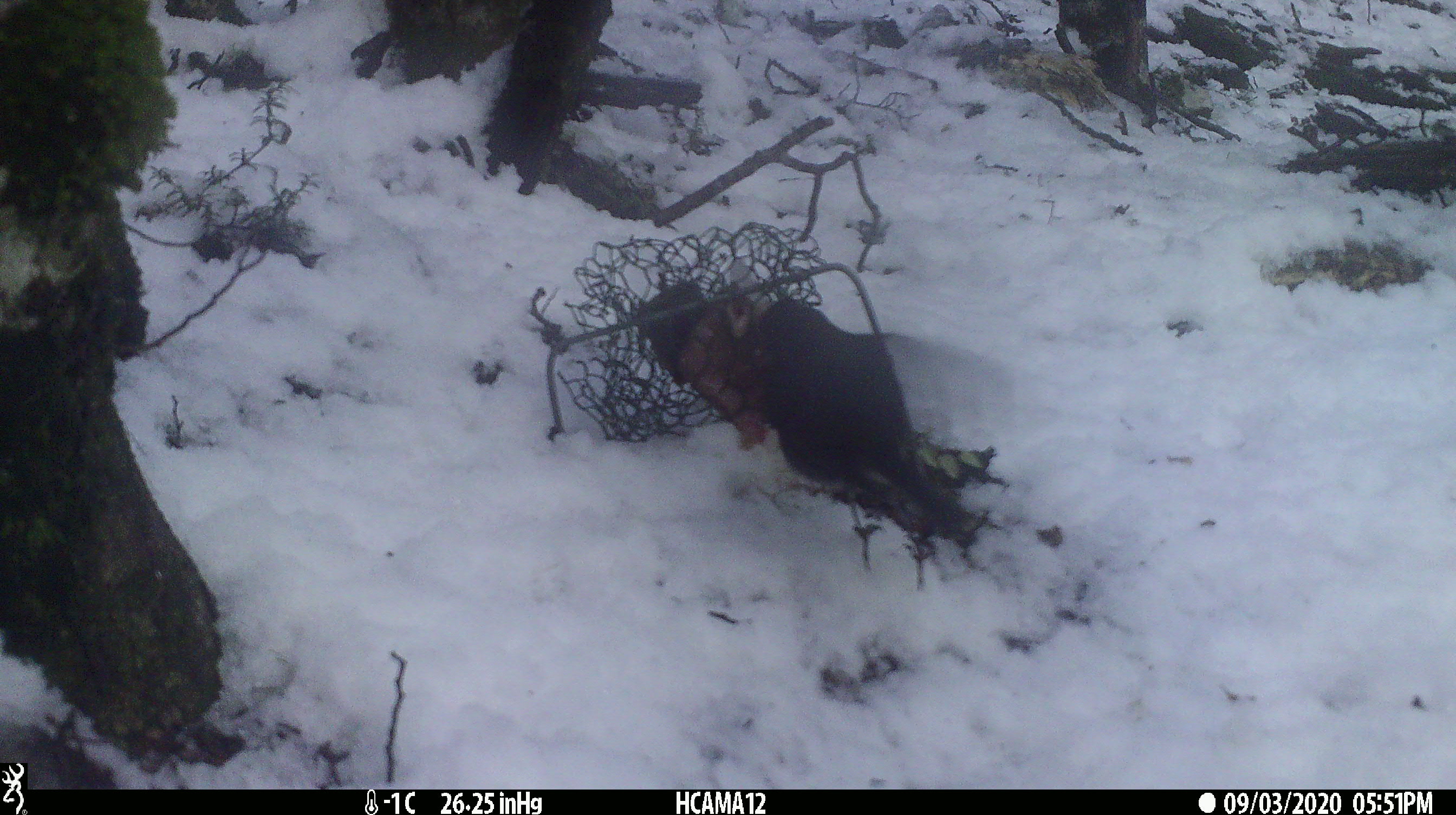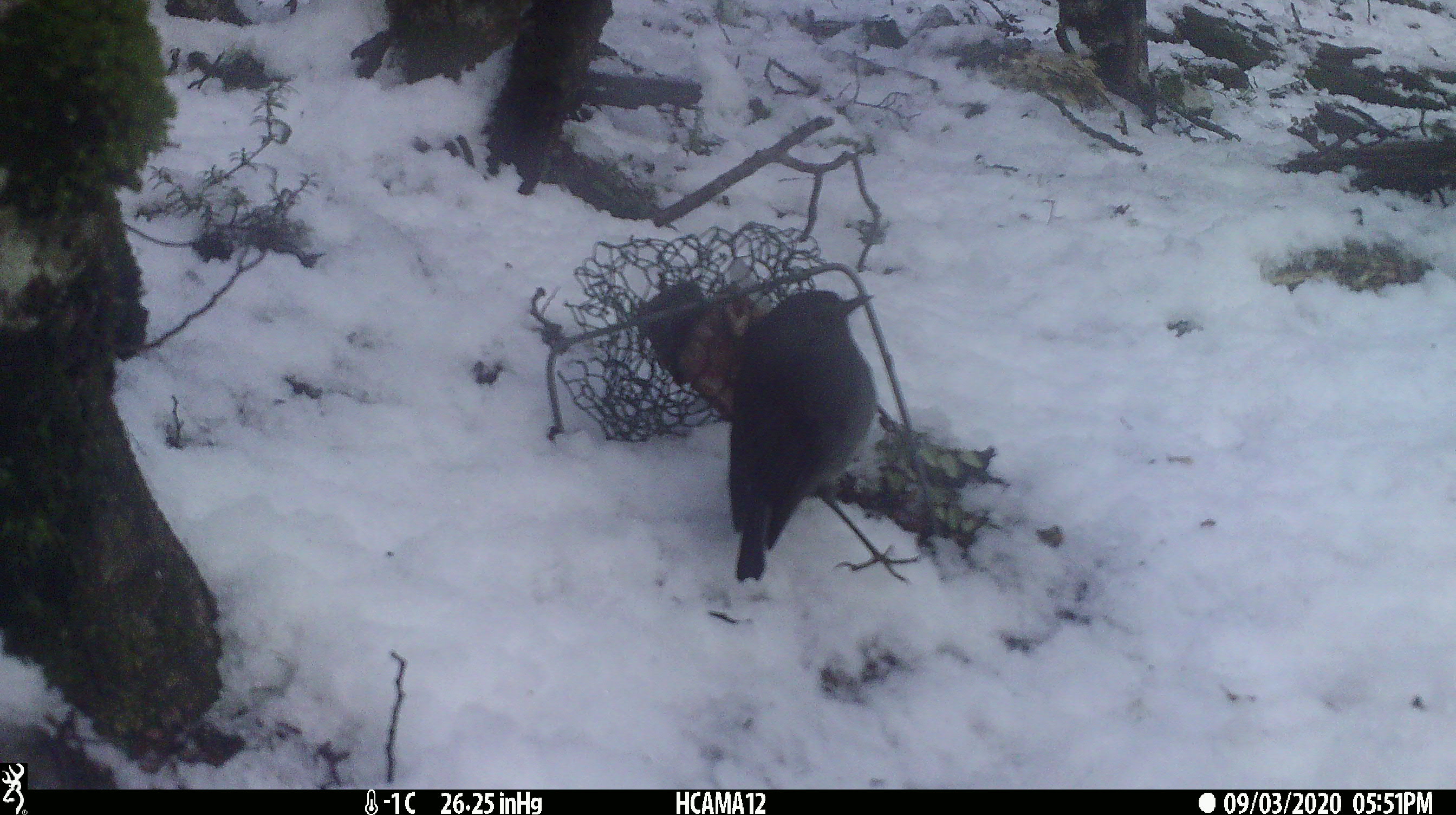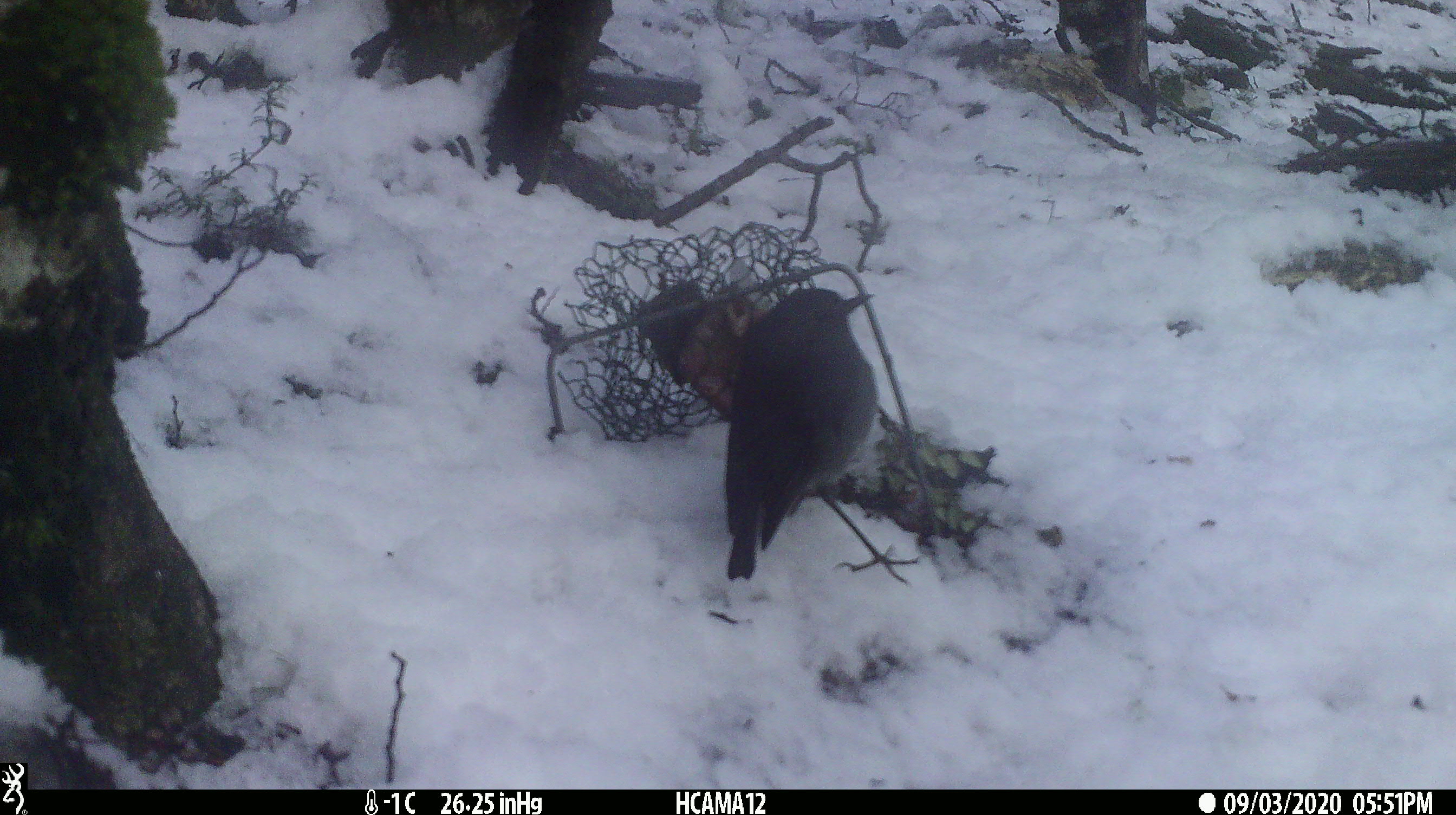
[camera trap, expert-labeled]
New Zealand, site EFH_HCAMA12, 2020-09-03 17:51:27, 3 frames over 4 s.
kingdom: Animalia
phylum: Chordata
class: Aves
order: Passeriformes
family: Petroicidae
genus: Petroica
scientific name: Petroica australis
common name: new zealand robin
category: robin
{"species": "robin (new zealand robin) (Petroica australis)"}